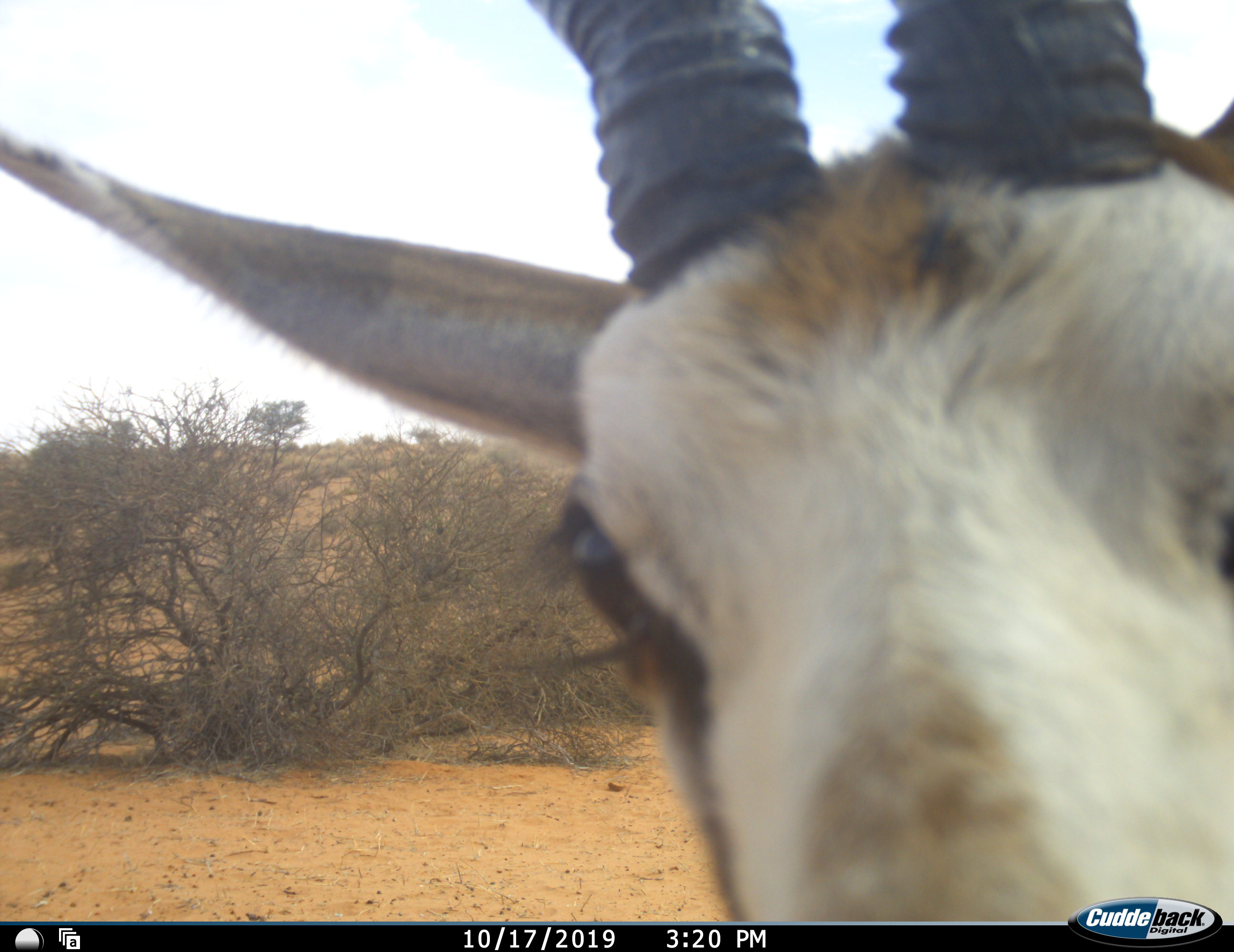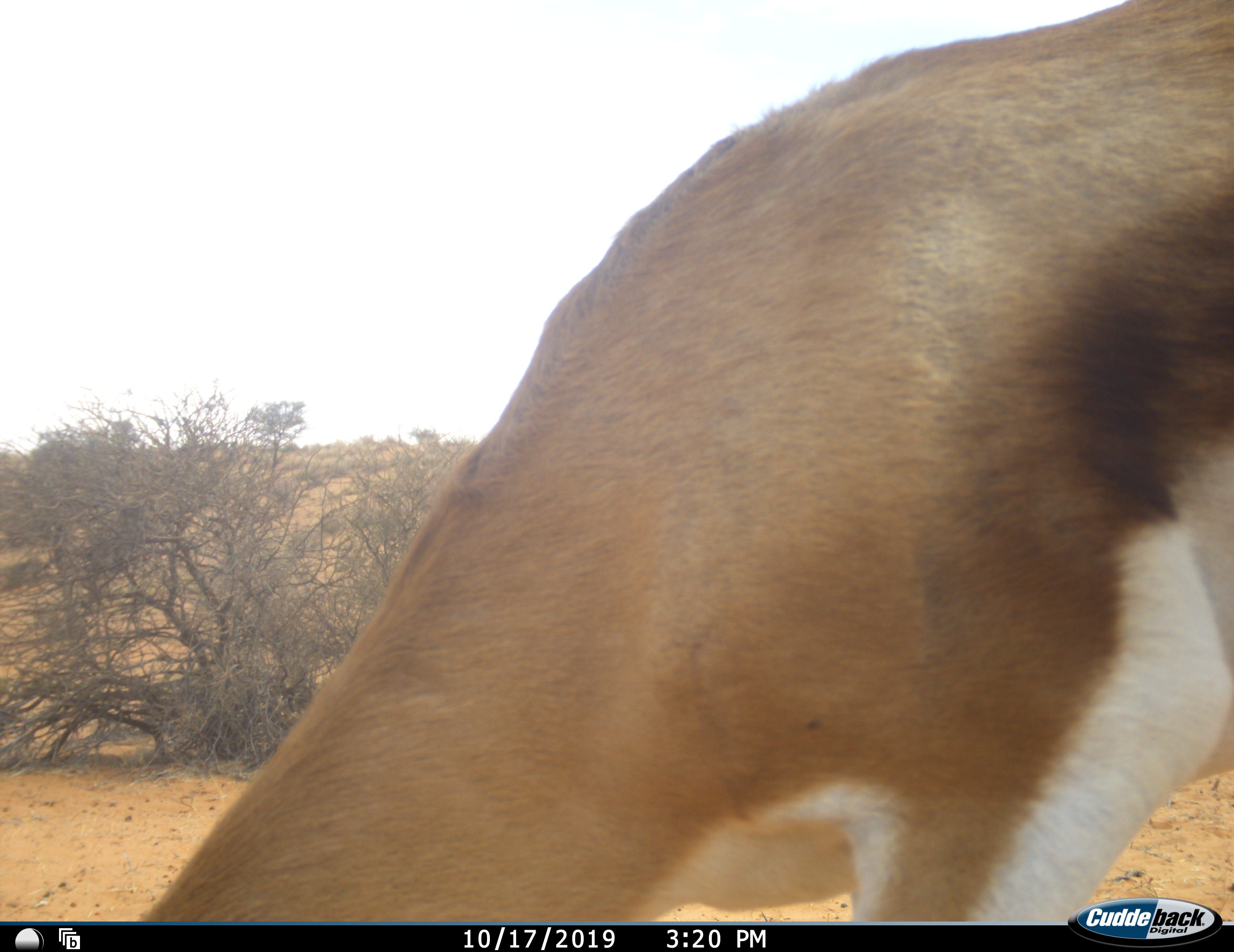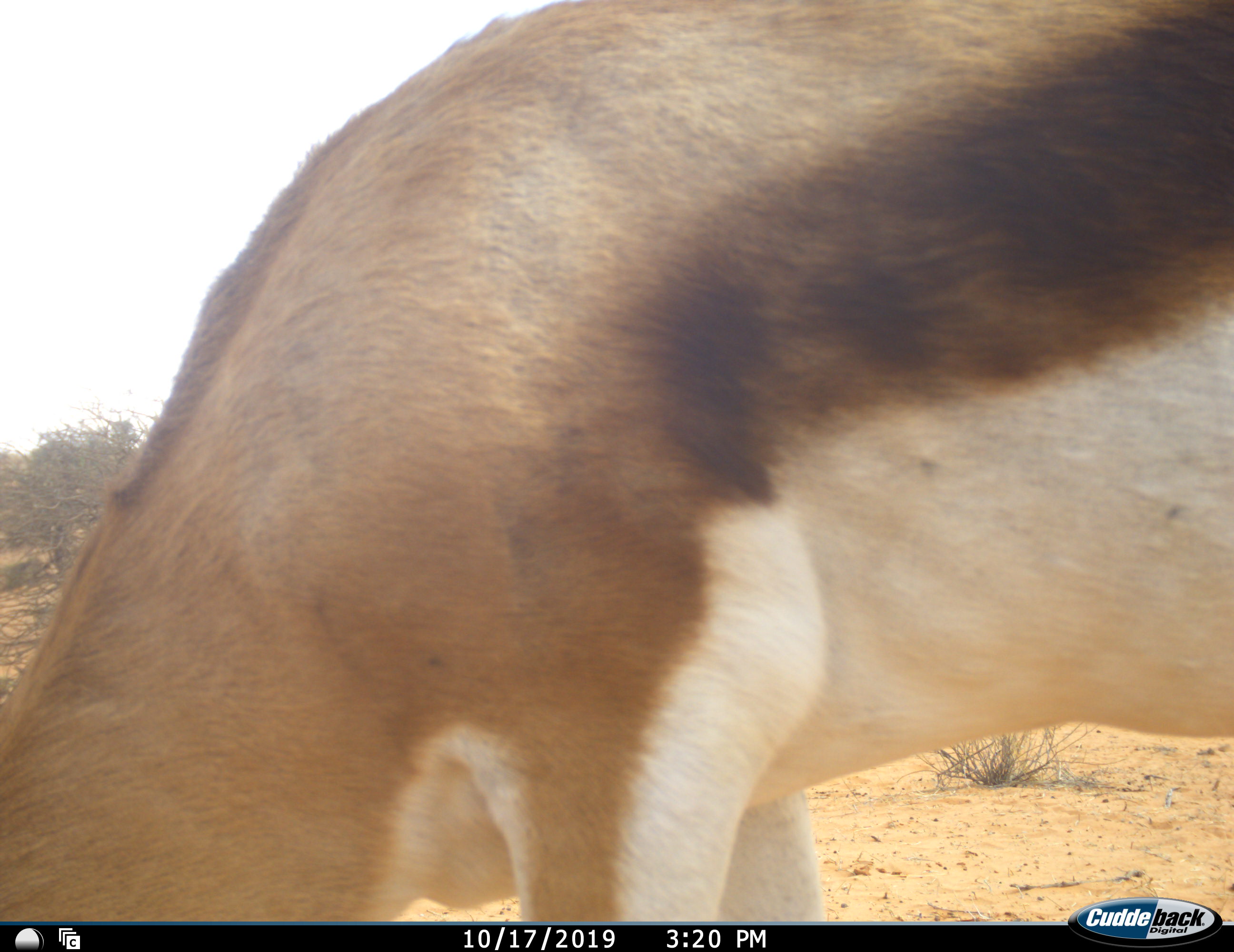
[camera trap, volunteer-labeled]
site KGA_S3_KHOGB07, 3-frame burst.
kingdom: Animalia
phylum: Chordata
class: Mammalia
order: Artiodactyla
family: Bovidae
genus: Antidorcas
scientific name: Antidorcas marsupialis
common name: springbok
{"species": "springbok (Antidorcas marsupialis)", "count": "1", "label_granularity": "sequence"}